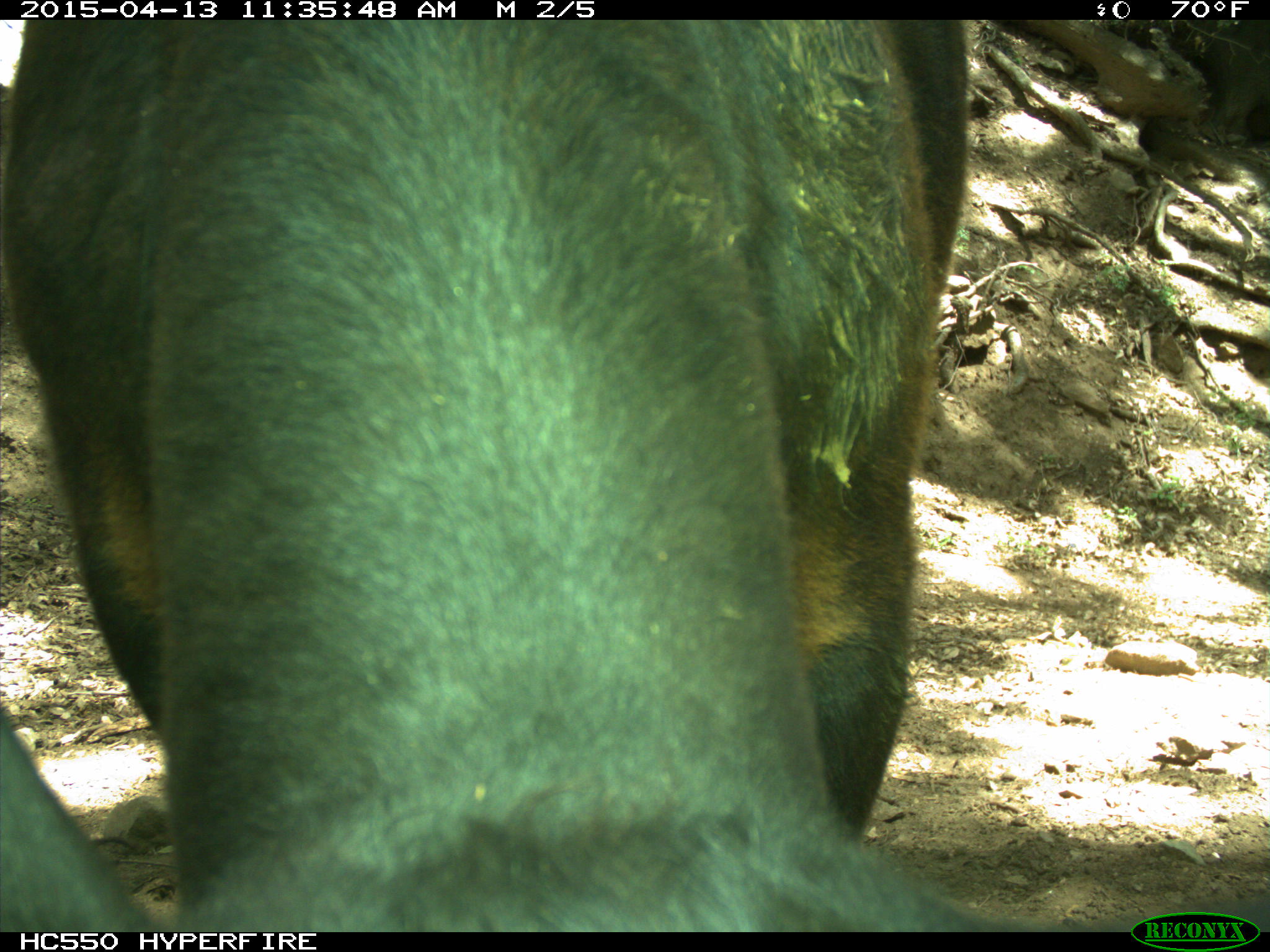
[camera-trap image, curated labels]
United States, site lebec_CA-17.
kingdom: Animalia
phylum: Chordata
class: Mammalia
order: Artiodactyla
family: Bovidae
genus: Bos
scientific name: Bos taurus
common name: domestic cow